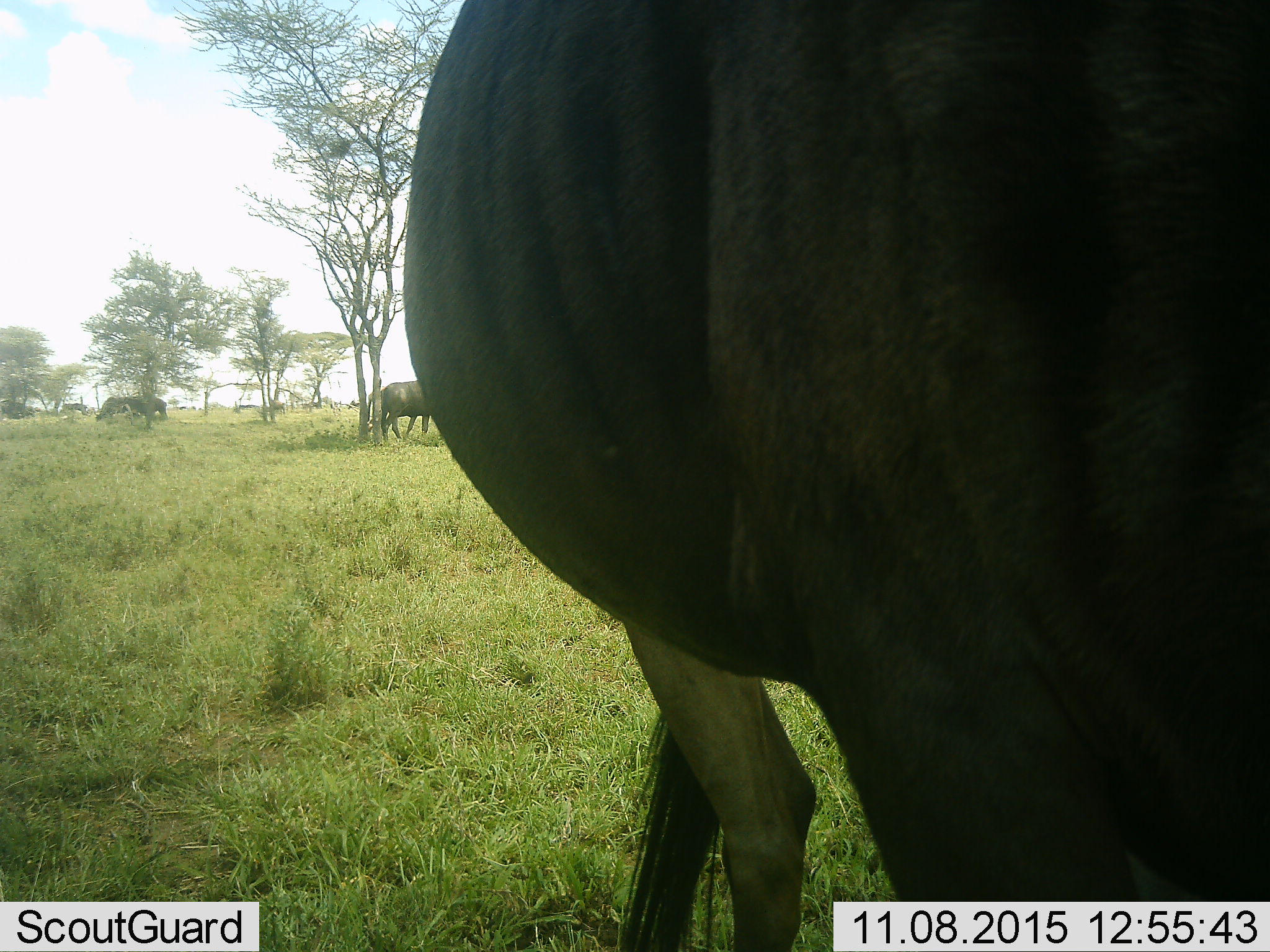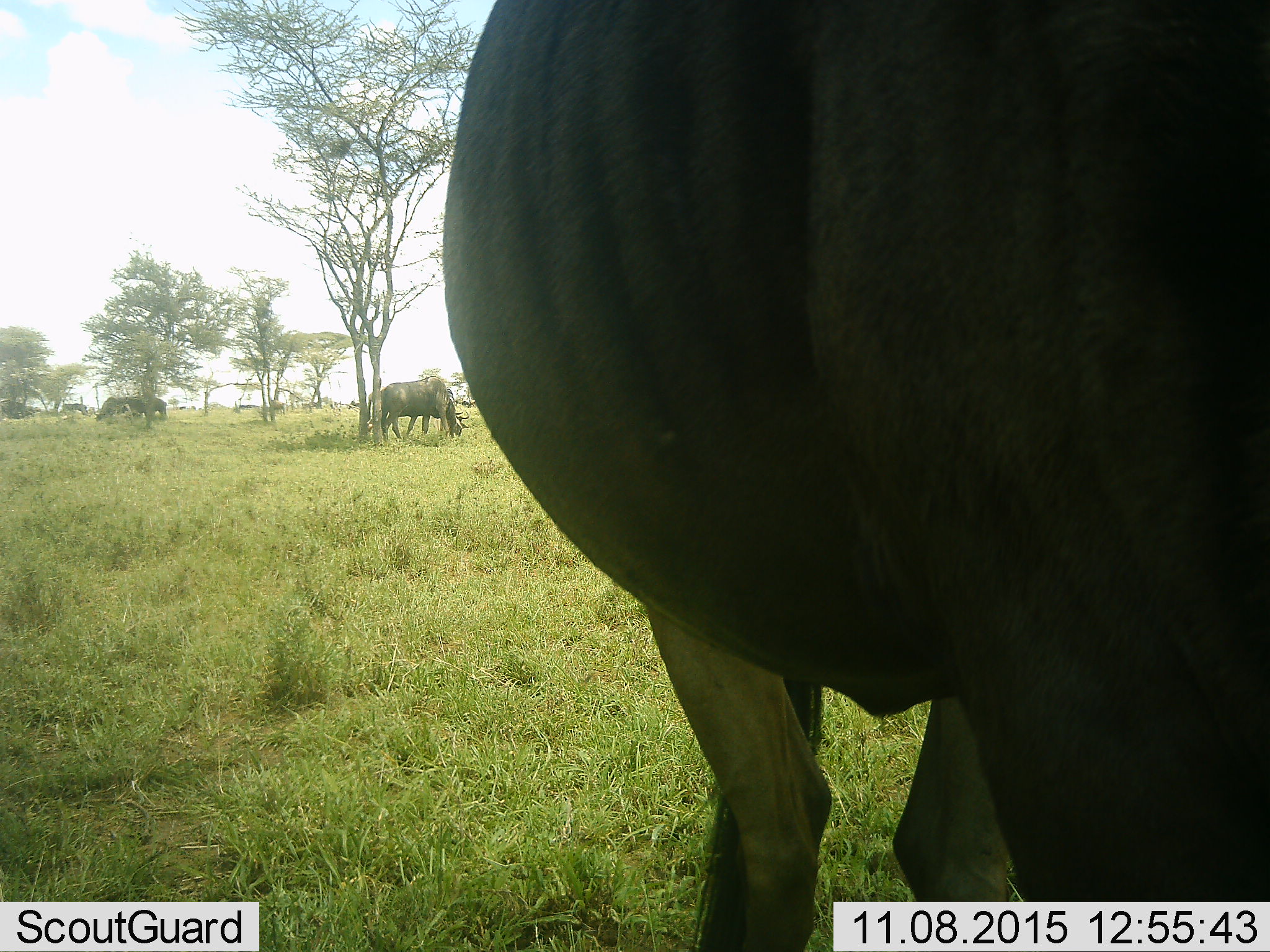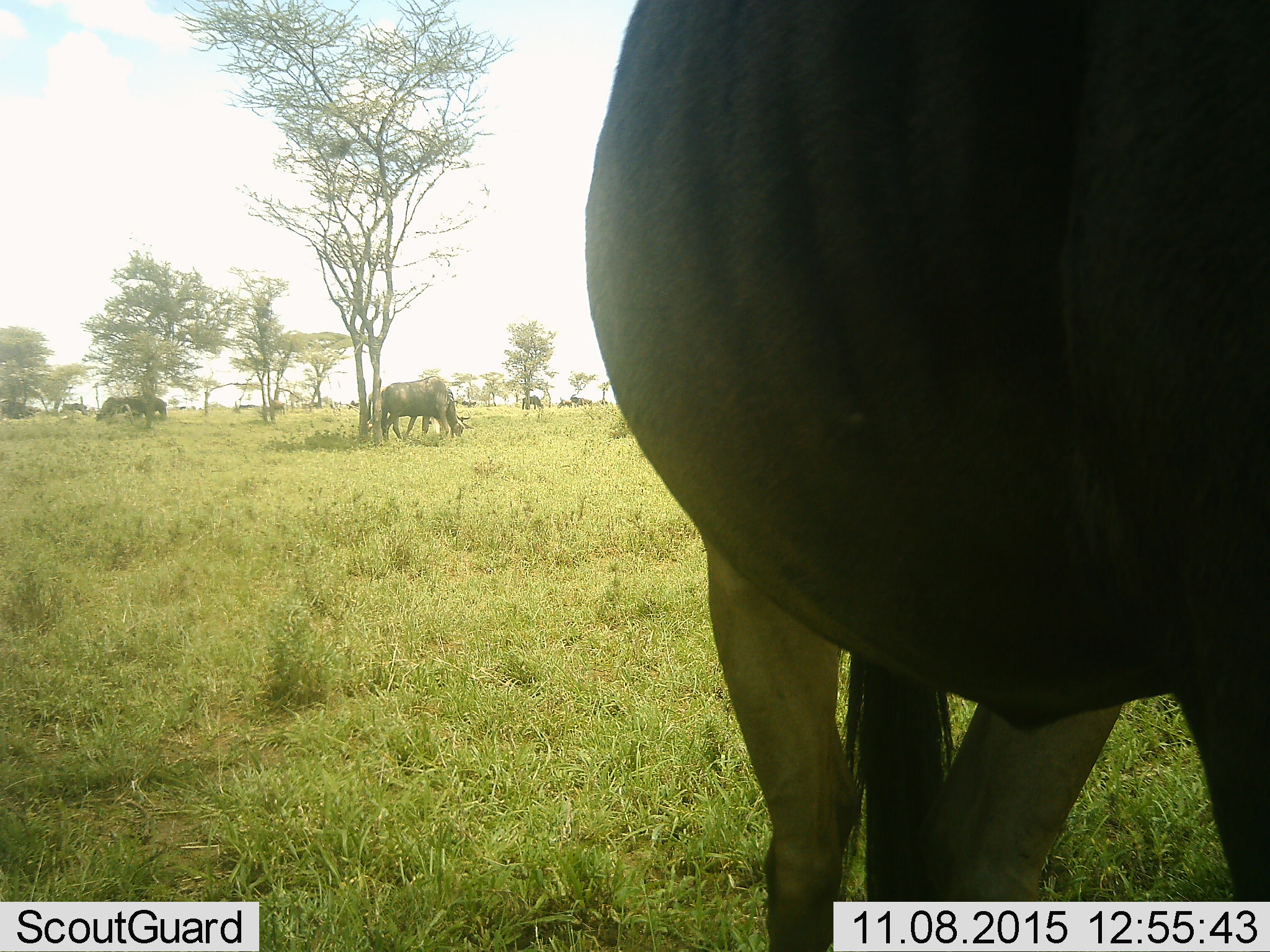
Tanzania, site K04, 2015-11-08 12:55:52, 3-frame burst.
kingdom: Animalia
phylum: Chordata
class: Mammalia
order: Artiodactyla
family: Bovidae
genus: Connochaetes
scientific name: Connochaetes taurinus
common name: blue wildebeest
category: wildebeest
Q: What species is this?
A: Wildebeest (blue wildebeest) (Connochaetes taurinus).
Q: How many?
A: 11-50.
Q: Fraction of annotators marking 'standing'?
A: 75%.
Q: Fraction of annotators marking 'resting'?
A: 0%.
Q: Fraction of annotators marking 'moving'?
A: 25%.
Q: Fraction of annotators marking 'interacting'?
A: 0%.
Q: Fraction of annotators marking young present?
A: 0%.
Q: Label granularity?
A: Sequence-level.